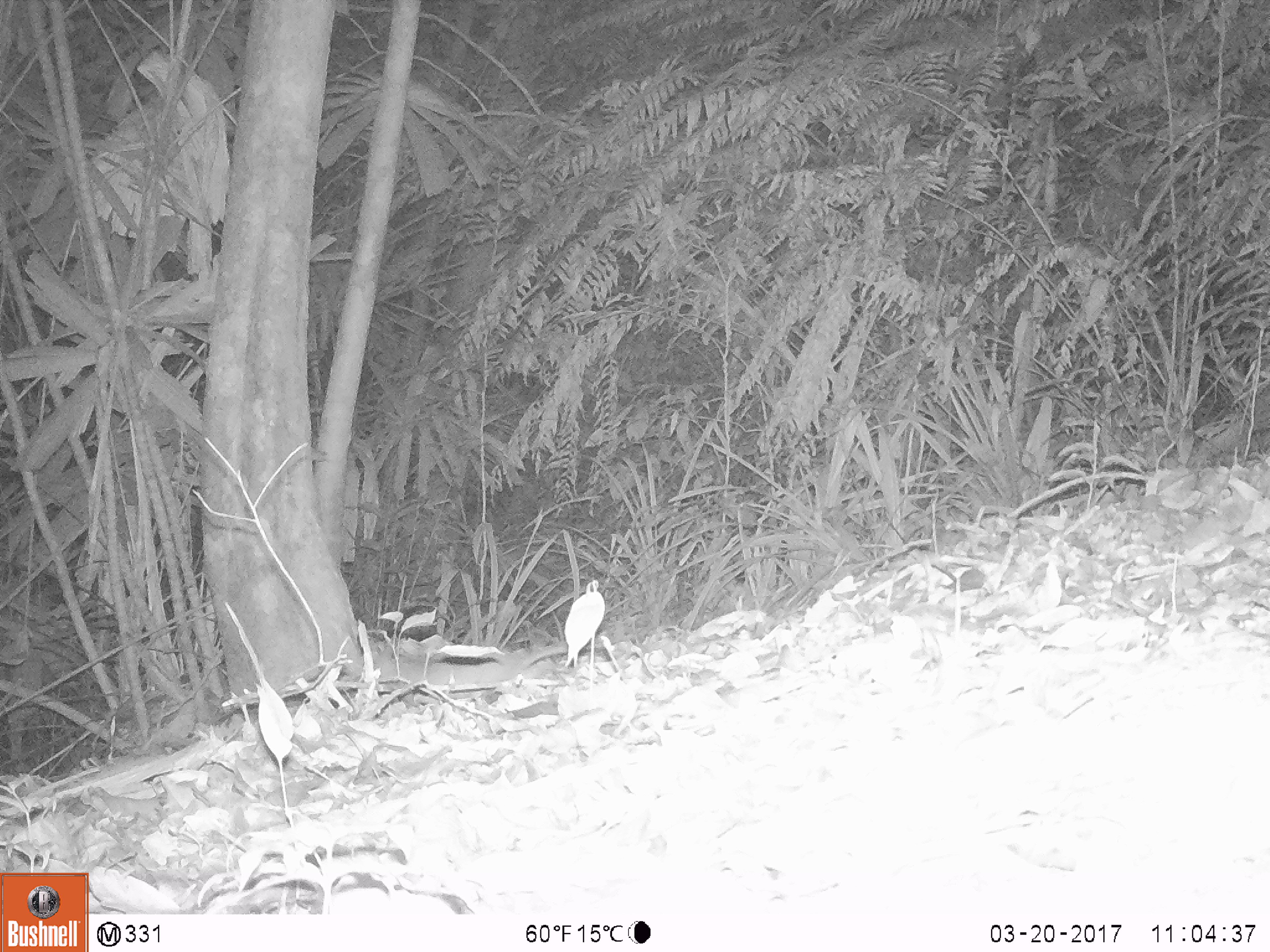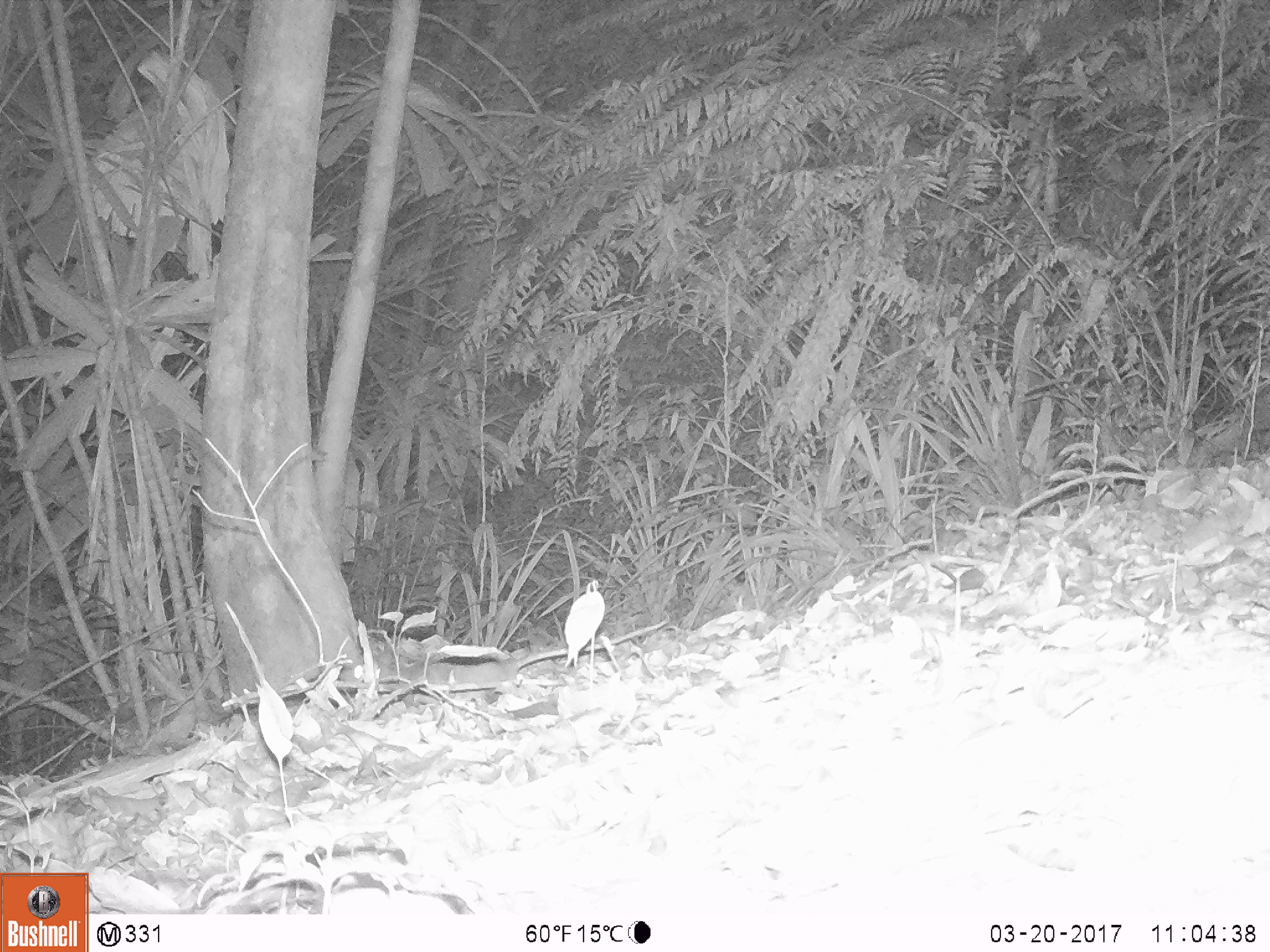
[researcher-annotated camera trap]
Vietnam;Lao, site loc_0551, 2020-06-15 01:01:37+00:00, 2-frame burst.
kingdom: Animalia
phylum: Chordata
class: Mammalia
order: Rodentia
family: Muridae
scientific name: Muridae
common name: old-world mice and rats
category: unidentified murid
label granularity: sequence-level